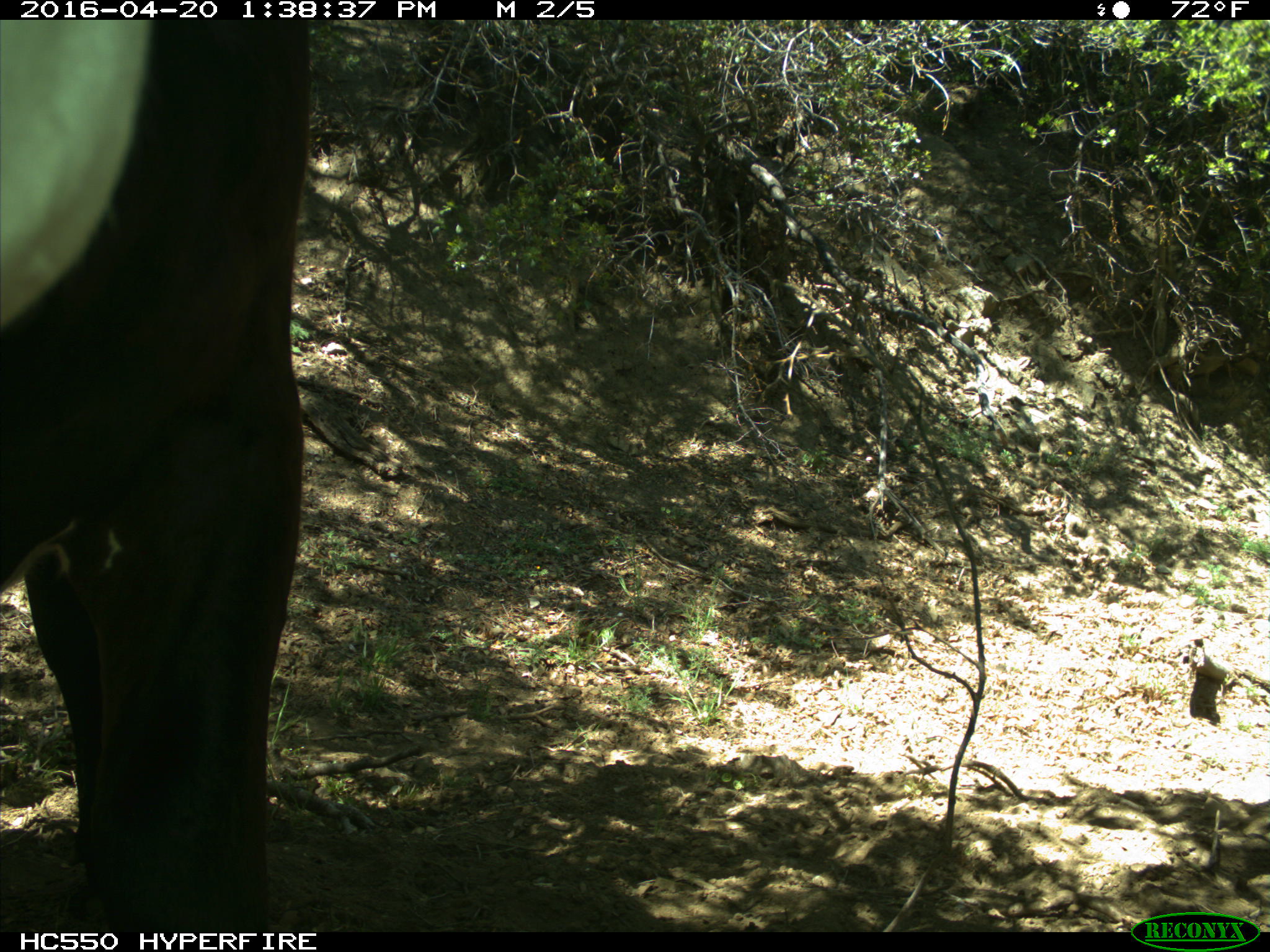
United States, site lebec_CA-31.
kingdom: Animalia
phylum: Chordata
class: Mammalia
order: Artiodactyla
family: Bovidae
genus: Bos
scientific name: Bos taurus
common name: domestic cow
Bos taurus (domestic cow).